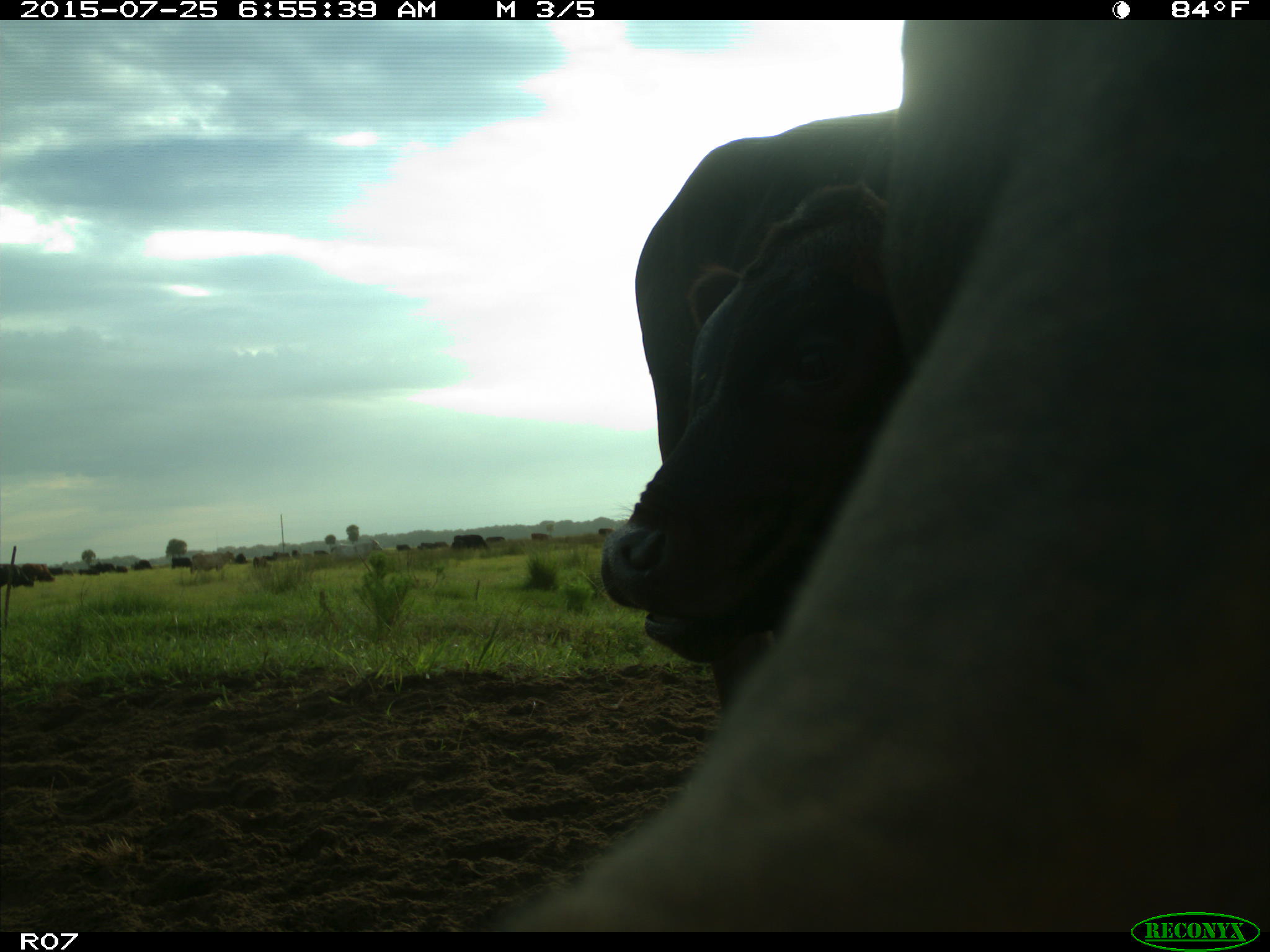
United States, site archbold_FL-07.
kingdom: Animalia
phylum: Chordata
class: Mammalia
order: Artiodactyla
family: Bovidae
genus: Bos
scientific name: Bos taurus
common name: domestic cow